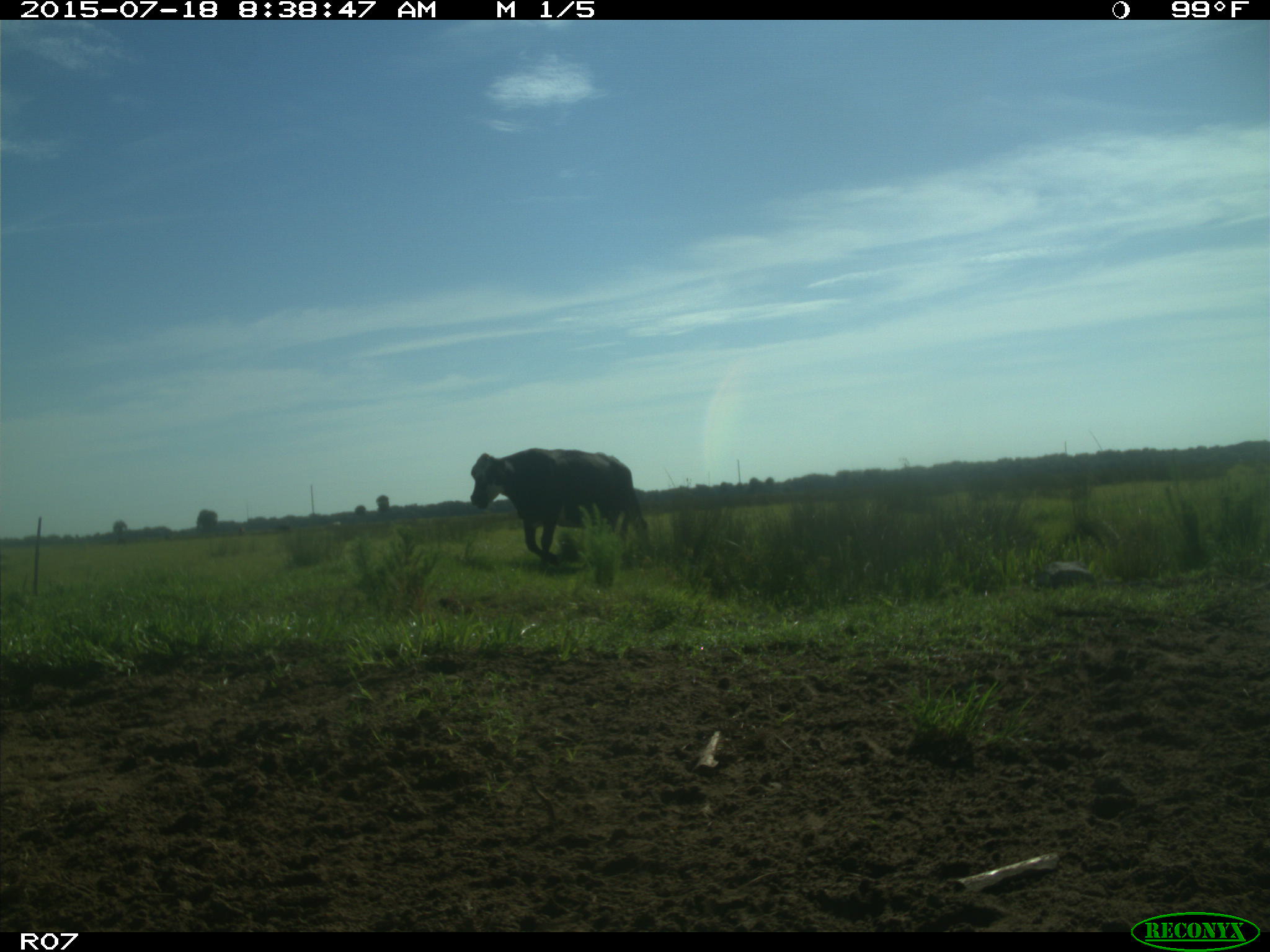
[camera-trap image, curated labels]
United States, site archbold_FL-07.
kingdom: Animalia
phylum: Chordata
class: Mammalia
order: Artiodactyla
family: Bovidae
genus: Bos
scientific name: Bos taurus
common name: domestic cow